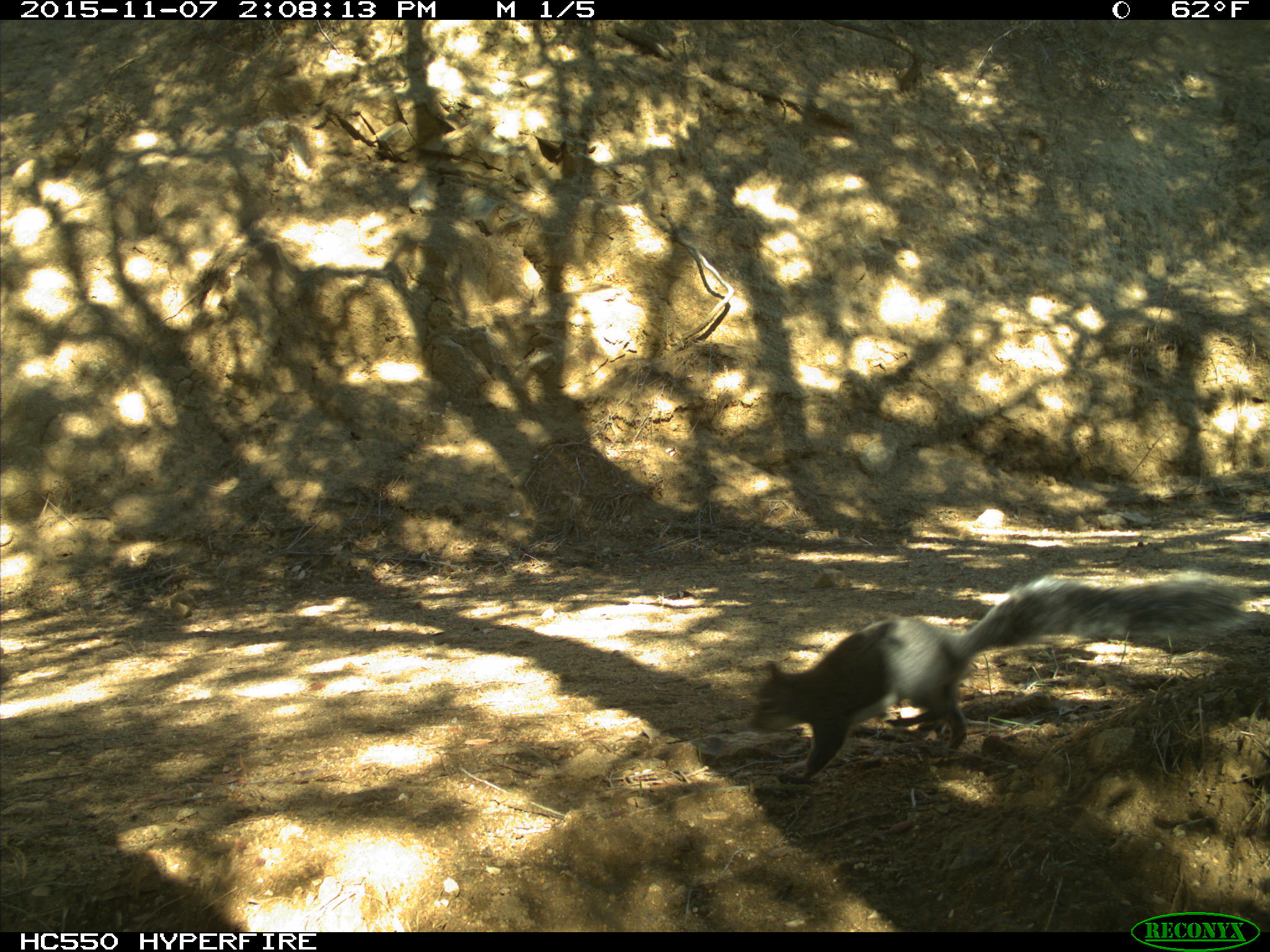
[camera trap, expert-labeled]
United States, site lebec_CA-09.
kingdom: Animalia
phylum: Chordata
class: Mammalia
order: Rodentia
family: Sciuridae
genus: Sciurus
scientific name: Sciurus carolinensis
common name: eastern gray squirrel